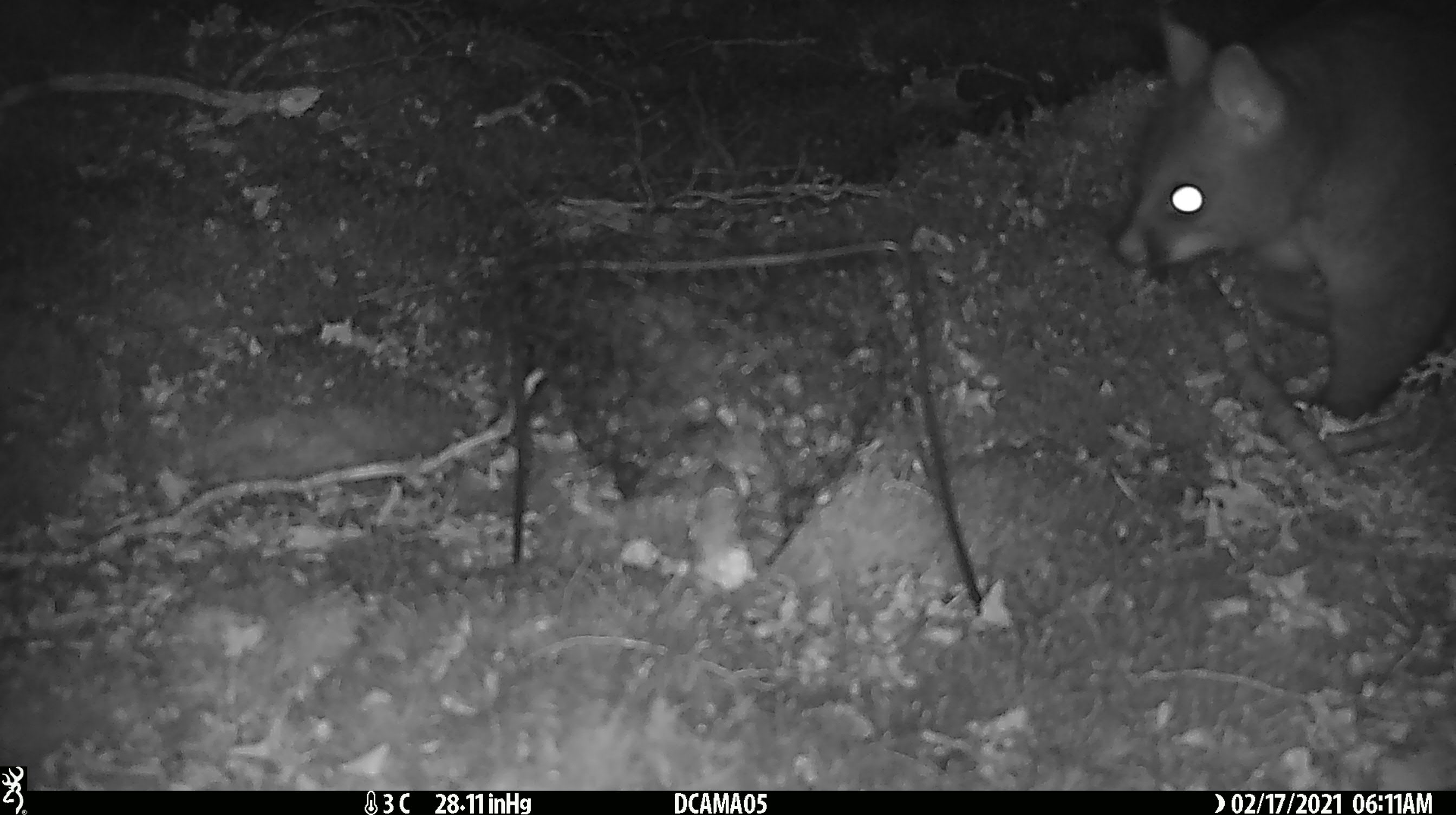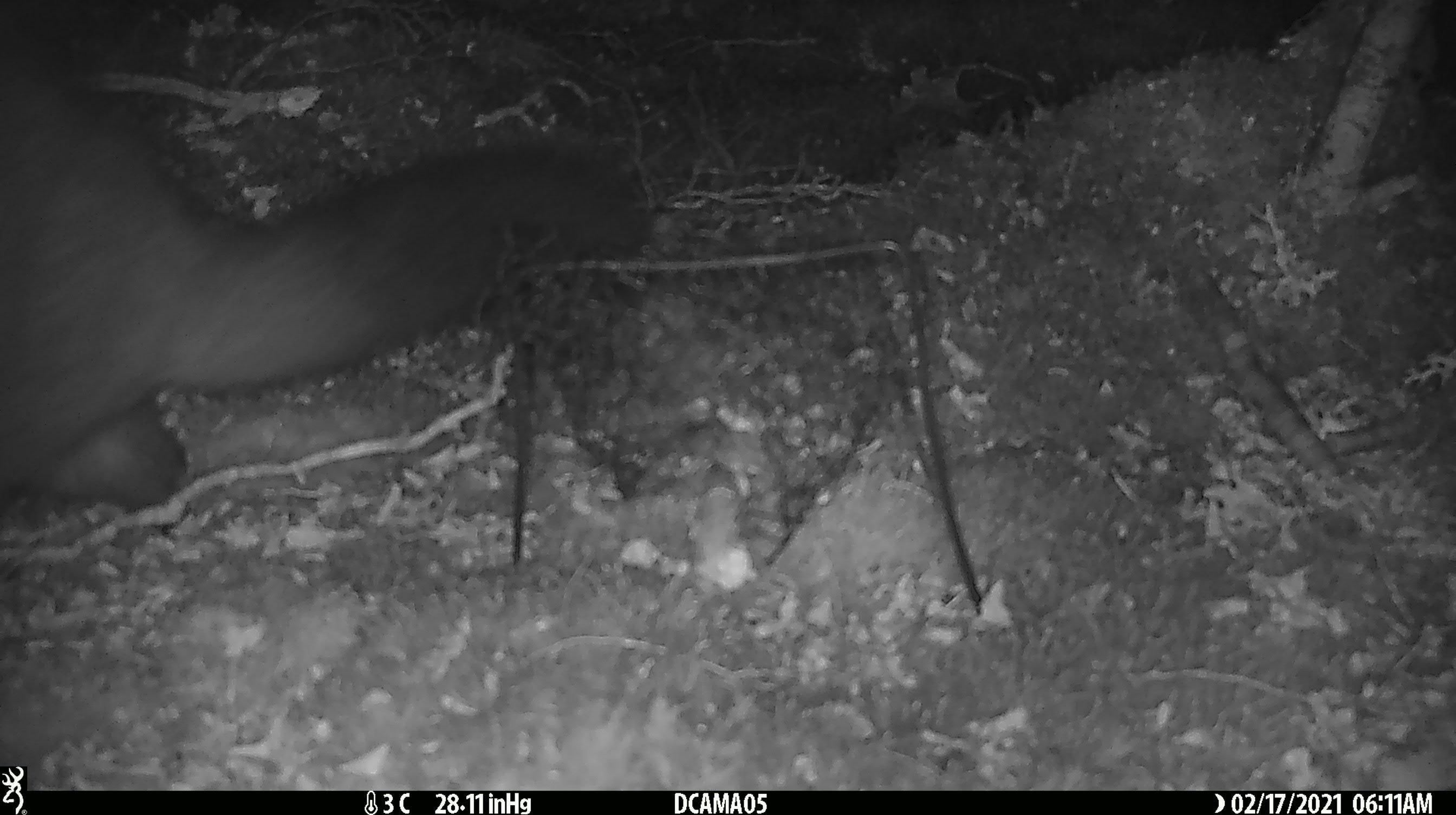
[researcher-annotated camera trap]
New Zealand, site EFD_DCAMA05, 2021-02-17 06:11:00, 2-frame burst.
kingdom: Animalia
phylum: Chordata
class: Mammalia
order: Diprotodontia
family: Phalangeridae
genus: Trichosurus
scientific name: Trichosurus vulpecula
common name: common brushtail possum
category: possum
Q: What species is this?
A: Possum (common brushtail possum) (Trichosurus vulpecula).